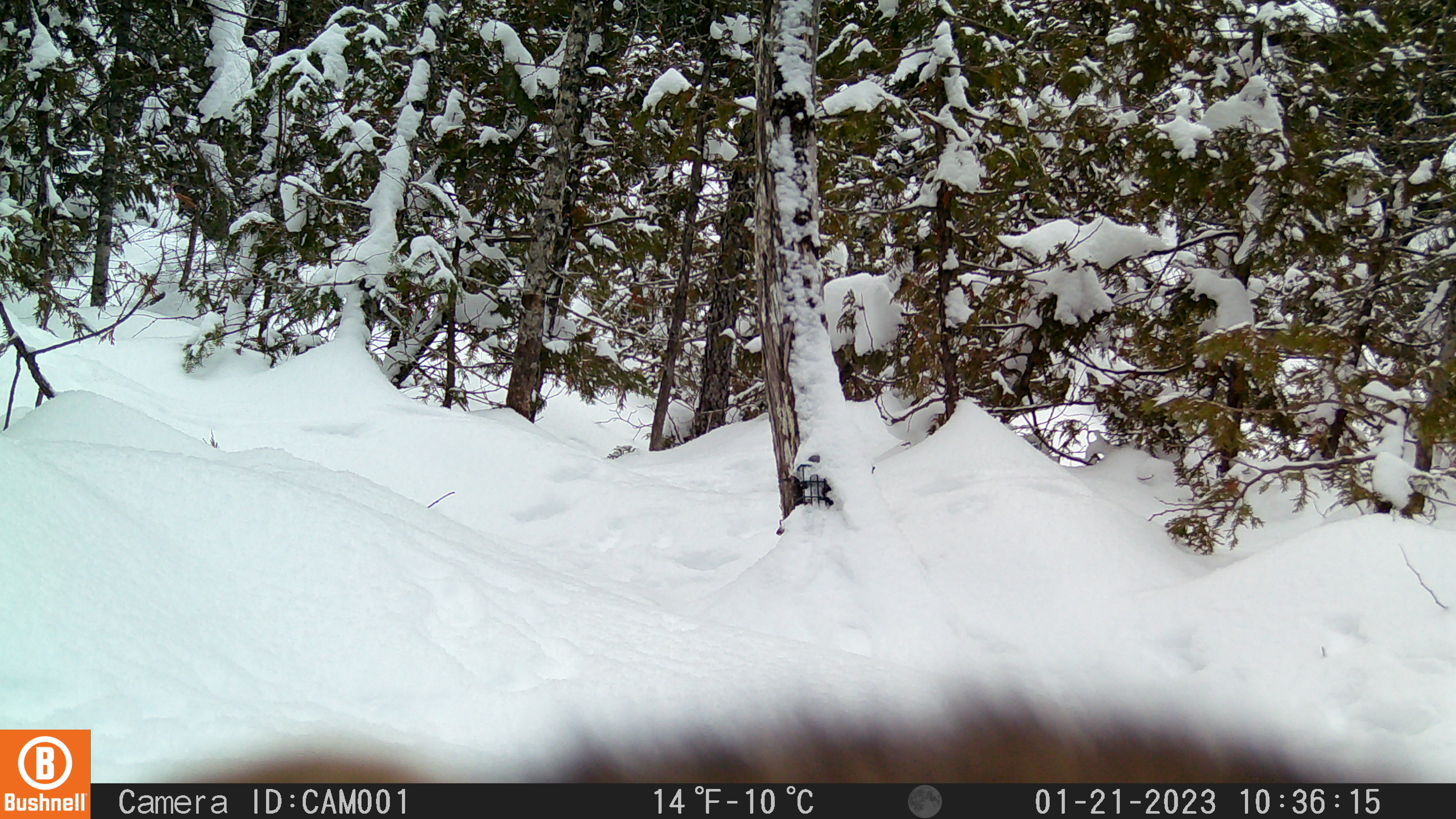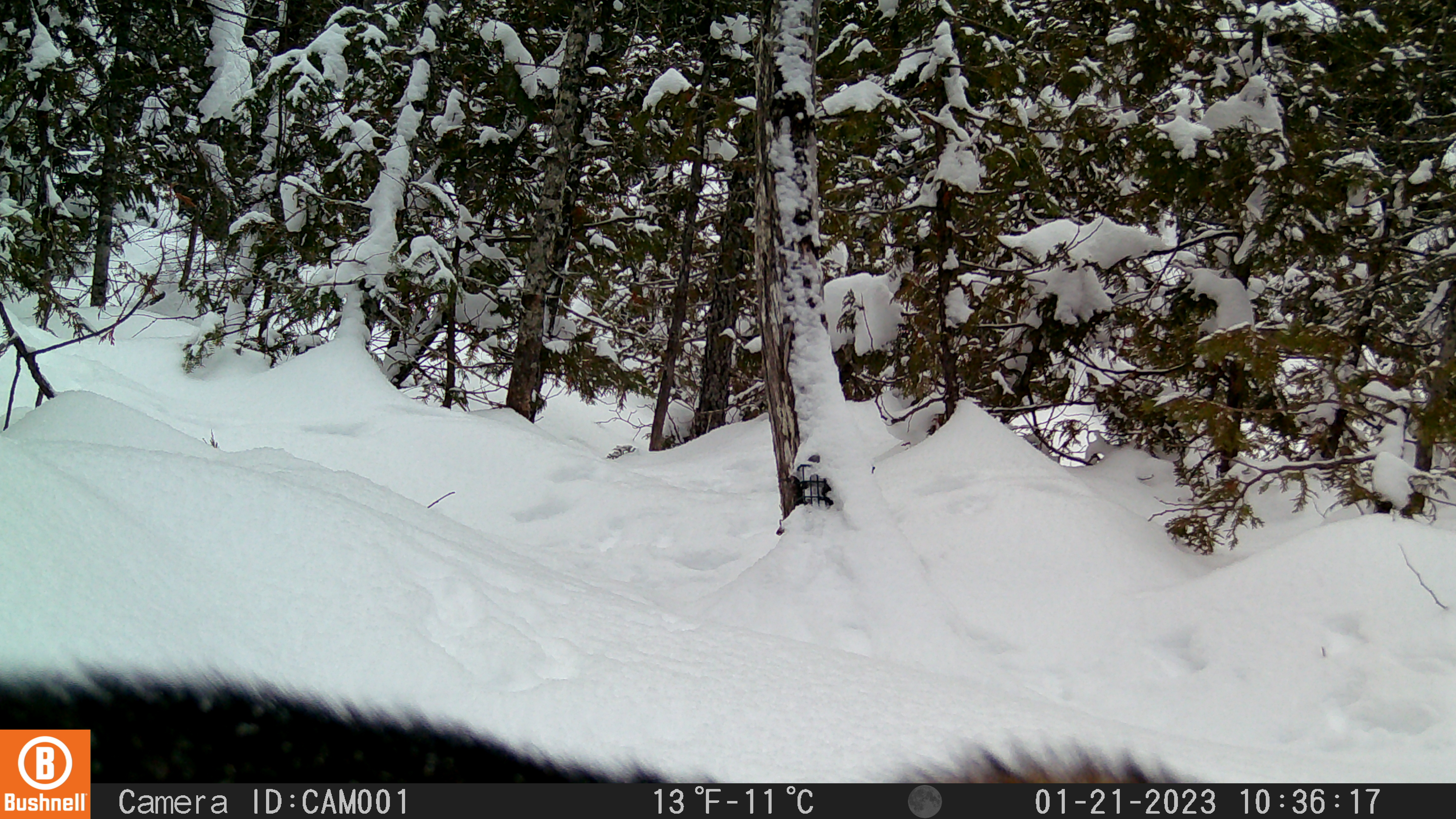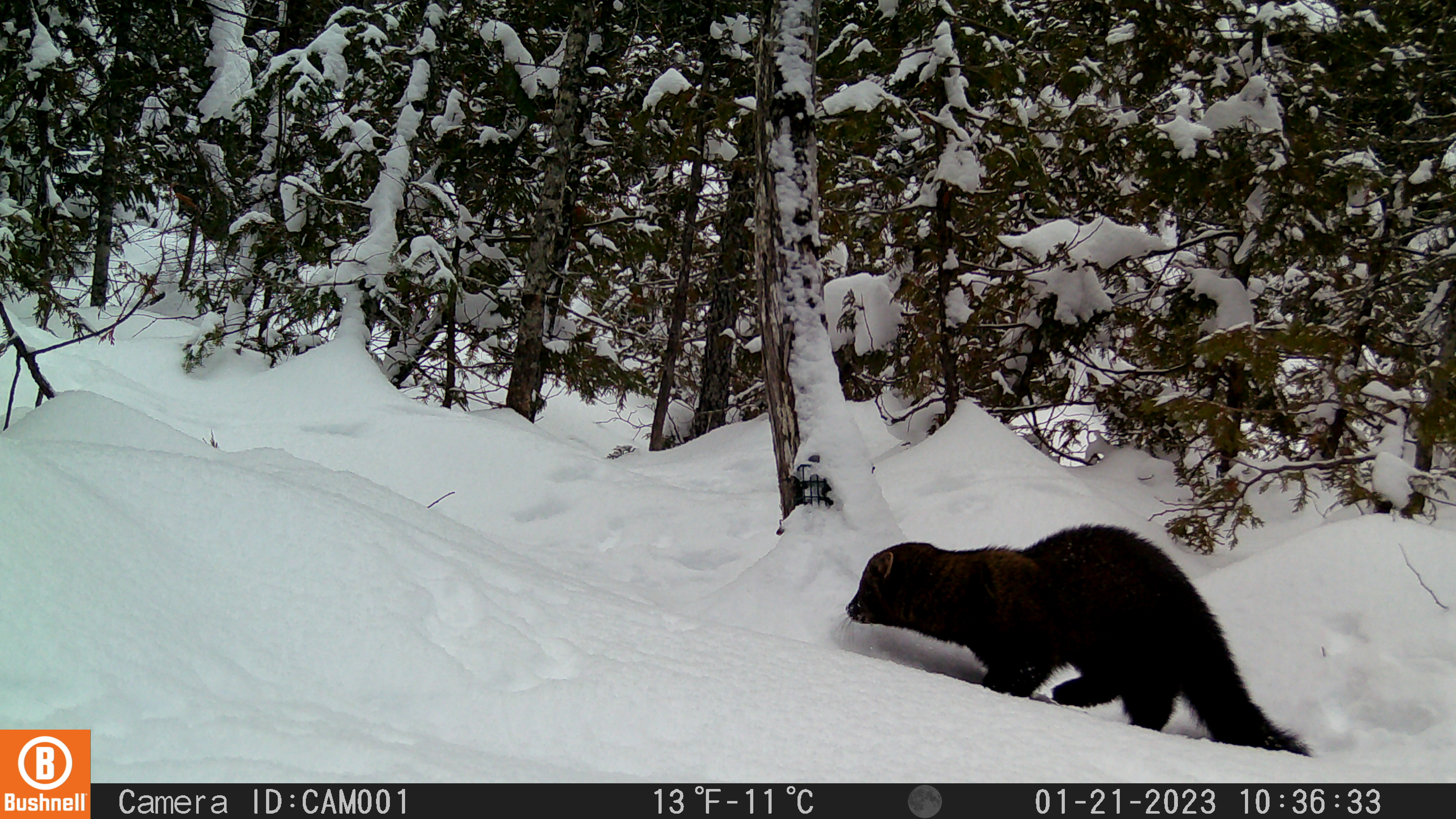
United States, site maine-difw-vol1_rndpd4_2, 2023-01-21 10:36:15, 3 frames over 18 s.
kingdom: Animalia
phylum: Chordata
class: Mammalia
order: Carnivora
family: Mustelidae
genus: Pekania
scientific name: Pekania pennanti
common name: fisher